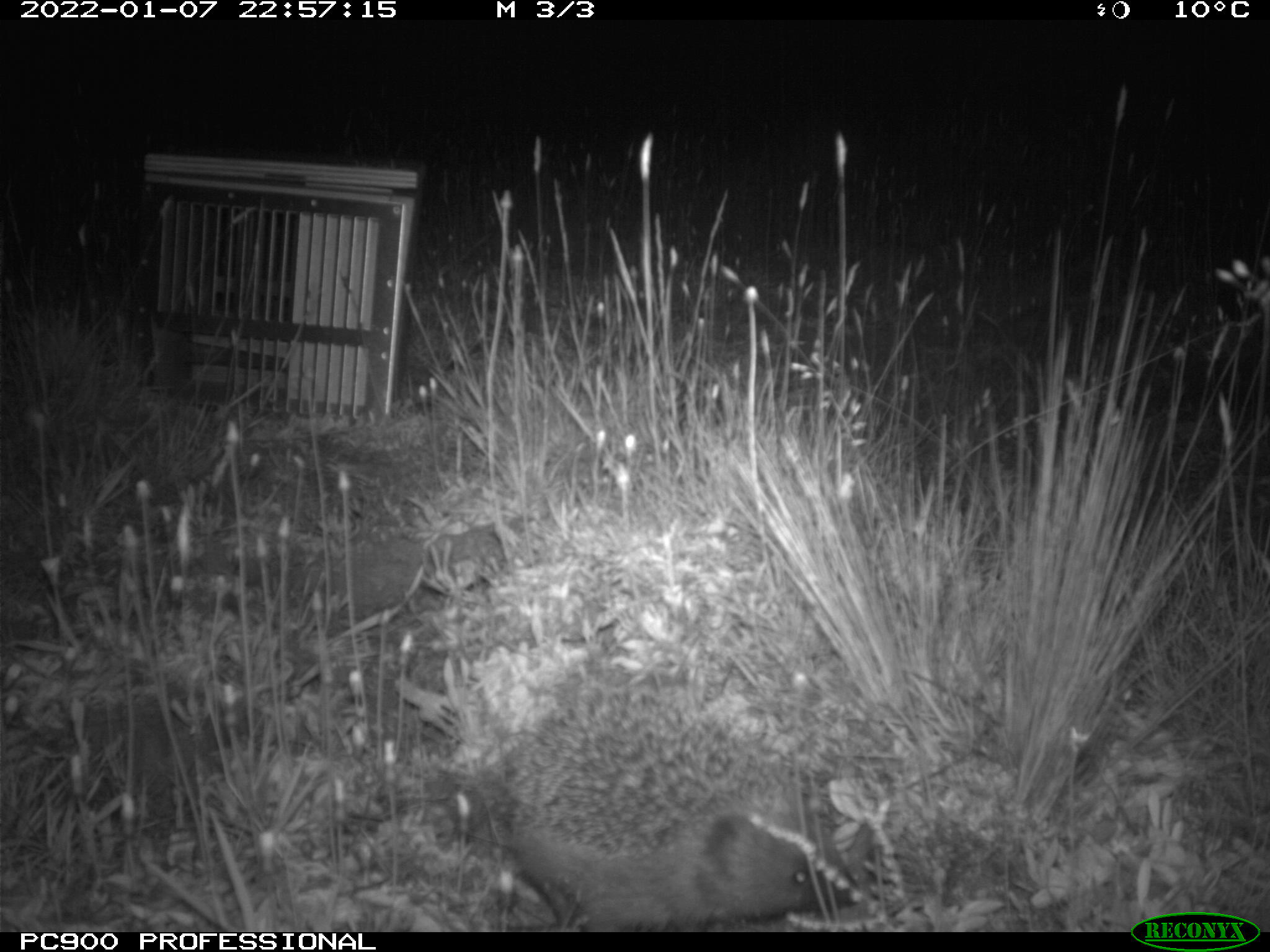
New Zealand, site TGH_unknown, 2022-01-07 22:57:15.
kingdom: Animalia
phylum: Chordata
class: Mammalia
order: Eulipotyphla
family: Erinaceidae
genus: Erinaceus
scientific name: Erinaceus europaeus europaeus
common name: european hedgehog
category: hedgehog